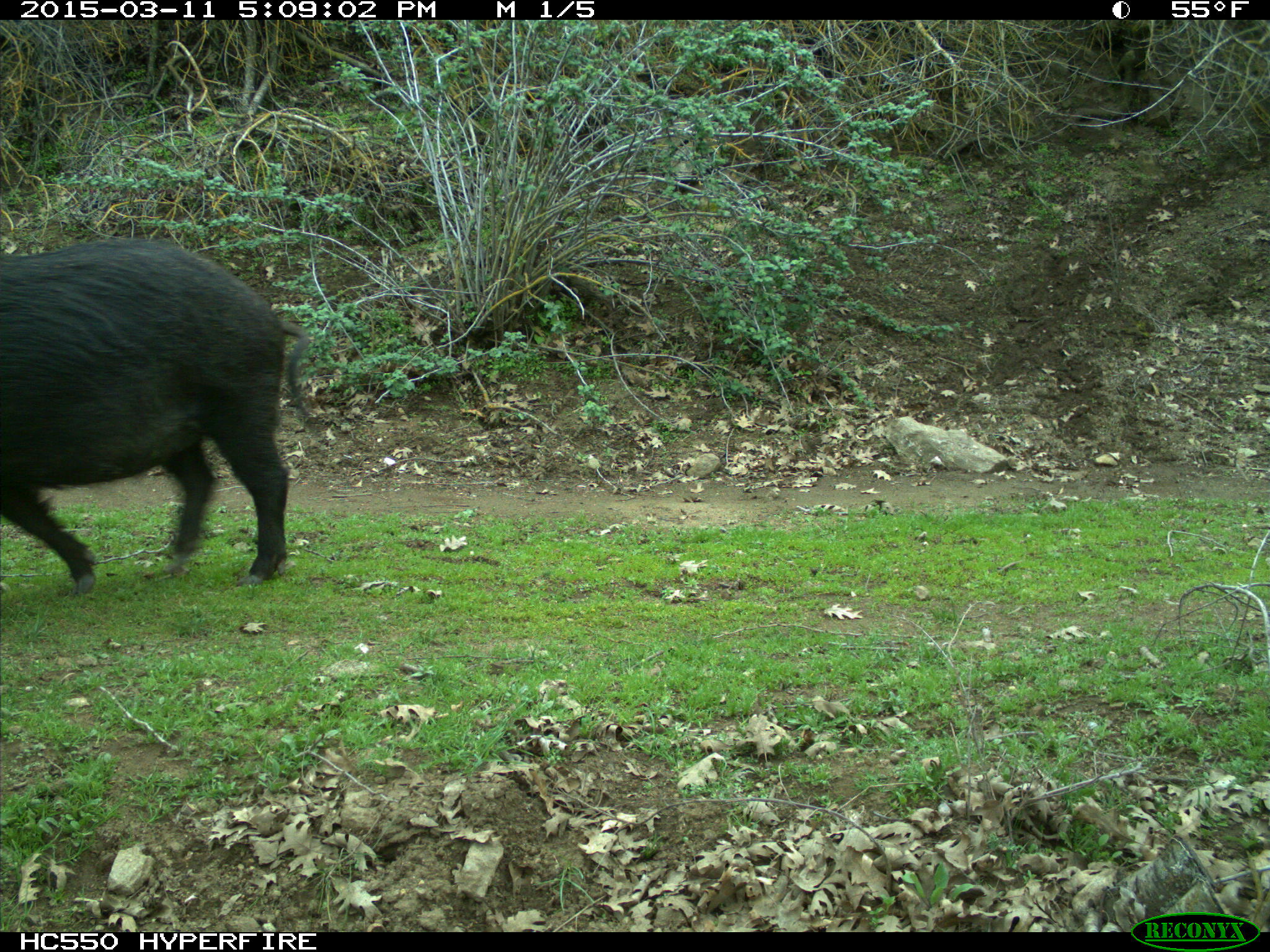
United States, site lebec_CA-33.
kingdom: Animalia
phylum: Chordata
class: Mammalia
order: Artiodactyla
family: Suidae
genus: Sus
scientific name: Sus scrofa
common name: wild boar